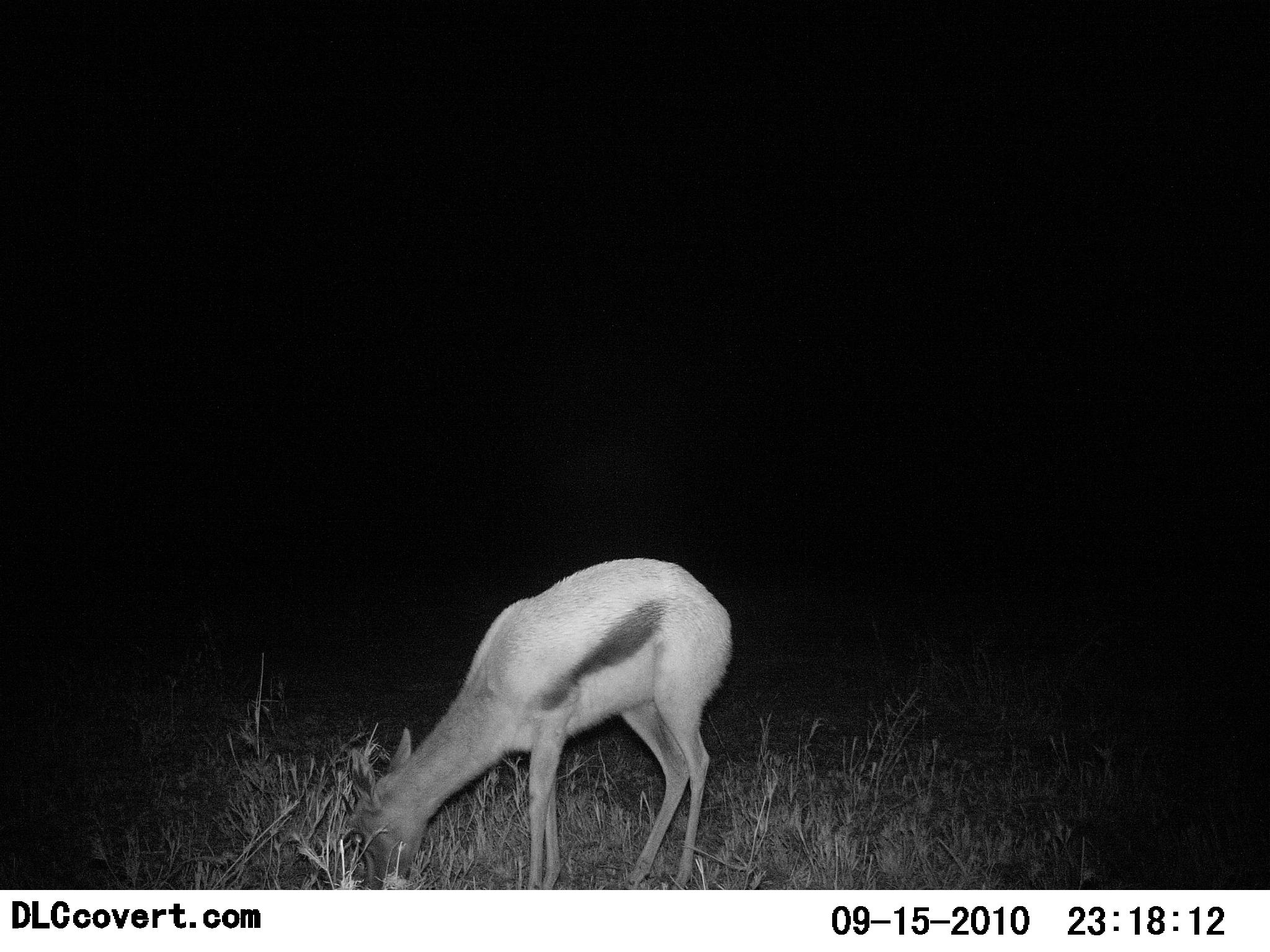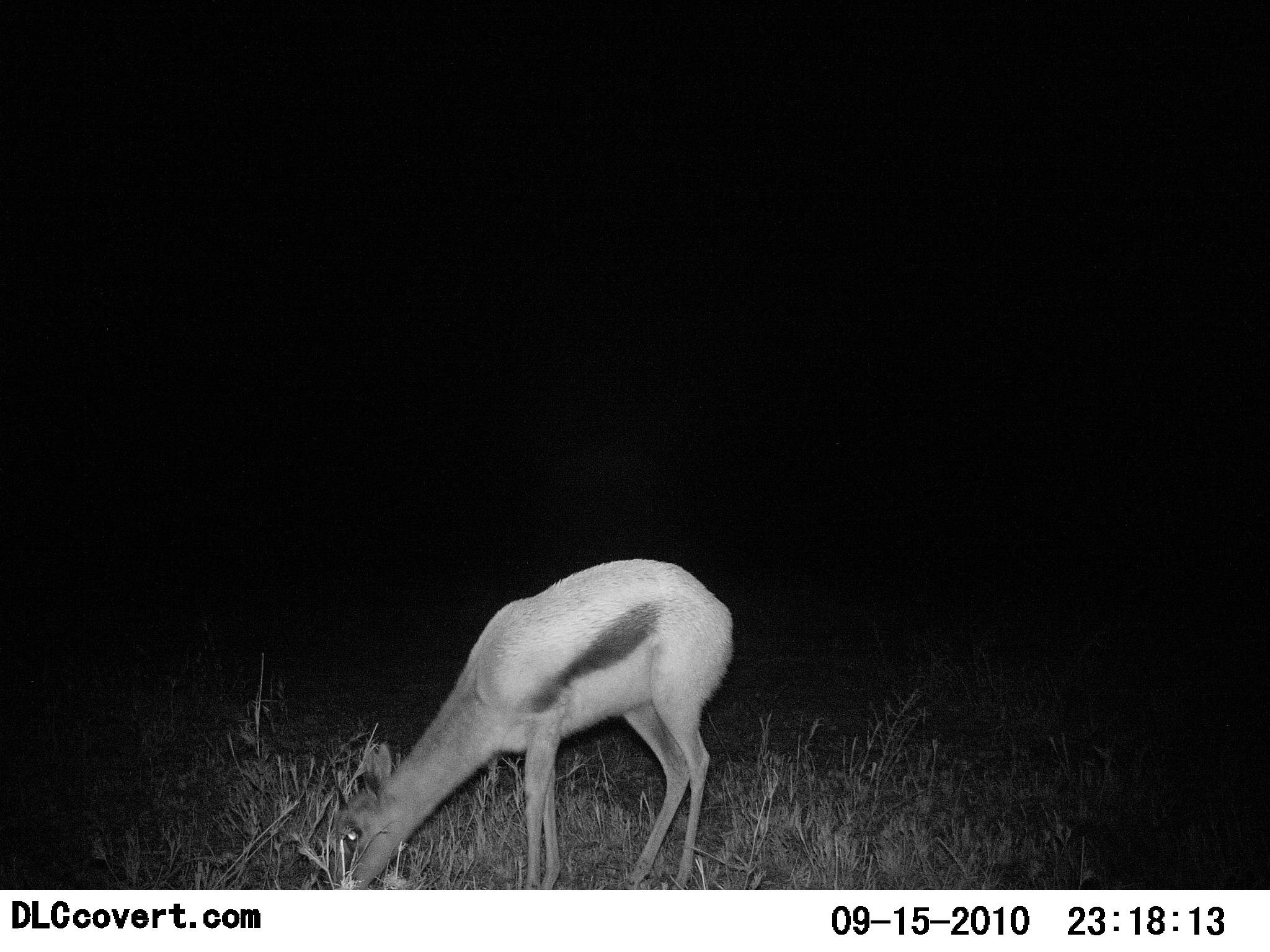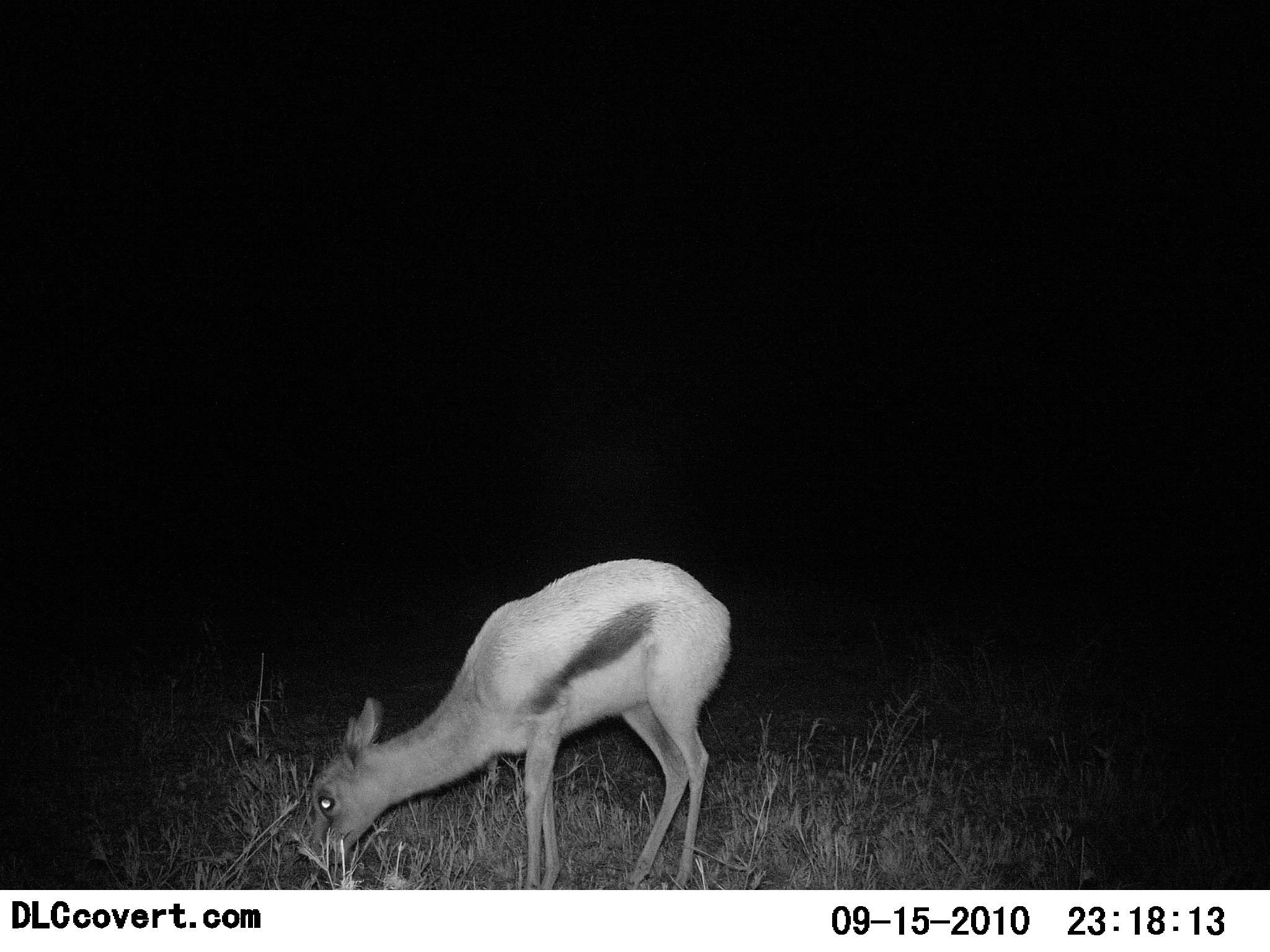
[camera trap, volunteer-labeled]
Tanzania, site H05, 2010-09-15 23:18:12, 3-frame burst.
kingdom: Animalia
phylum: Chordata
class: Mammalia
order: Artiodactyla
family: Bovidae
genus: Eudorcas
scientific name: Eudorcas thomsonii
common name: thomson's gazelle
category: gazellethomsons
Gazellethomsons (thomson's gazelle) (Eudorcas thomsonii), count 1. Behavior (volunteer vote fractions): standing 43%, resting 0%, moving 0%, interacting 0%. Young present (vote fraction): 7%. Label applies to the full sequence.